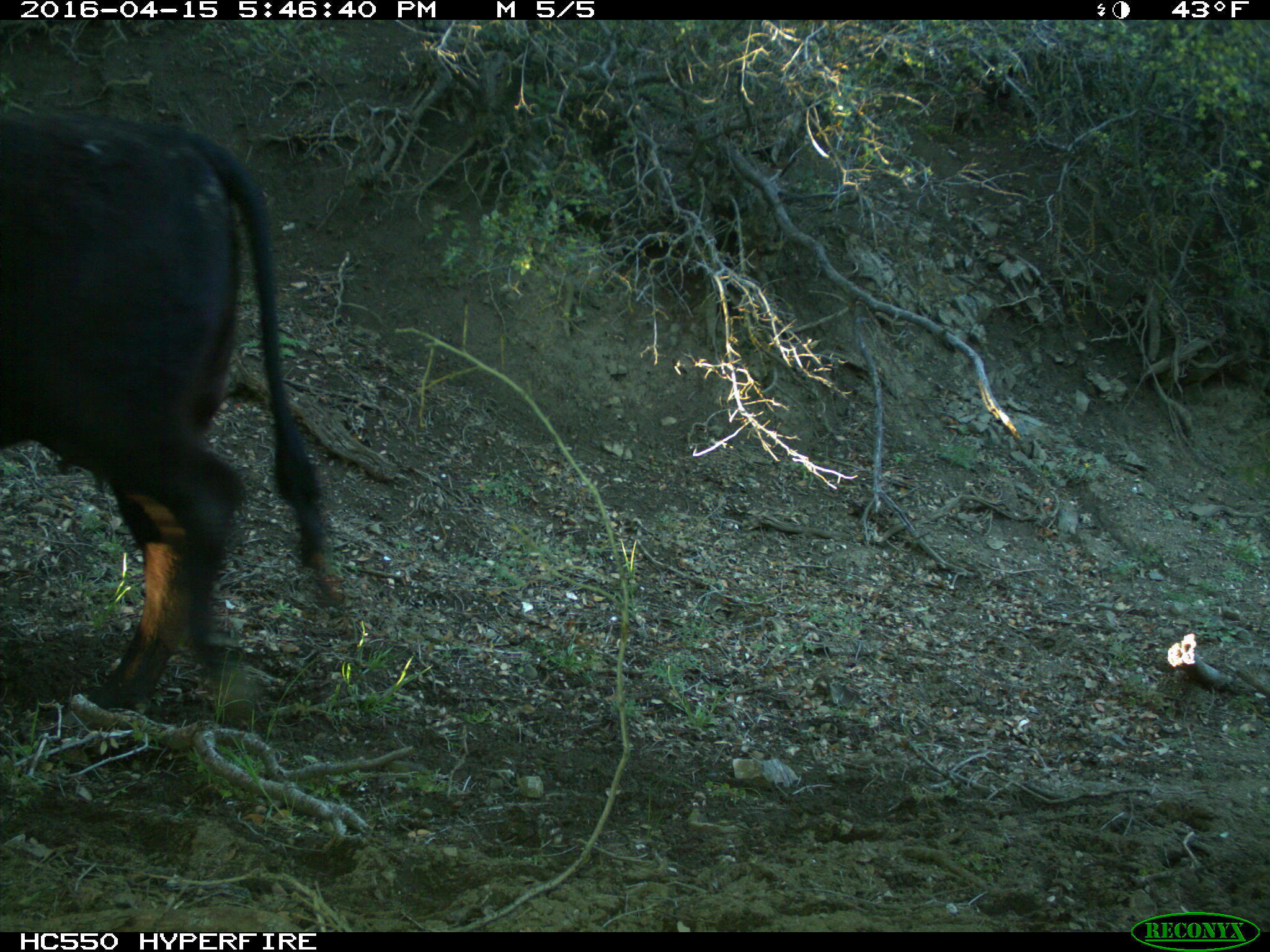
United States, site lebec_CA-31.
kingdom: Animalia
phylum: Chordata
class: Mammalia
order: Artiodactyla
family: Bovidae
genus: Bos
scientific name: Bos taurus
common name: domestic cow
Bos taurus (domestic cow).